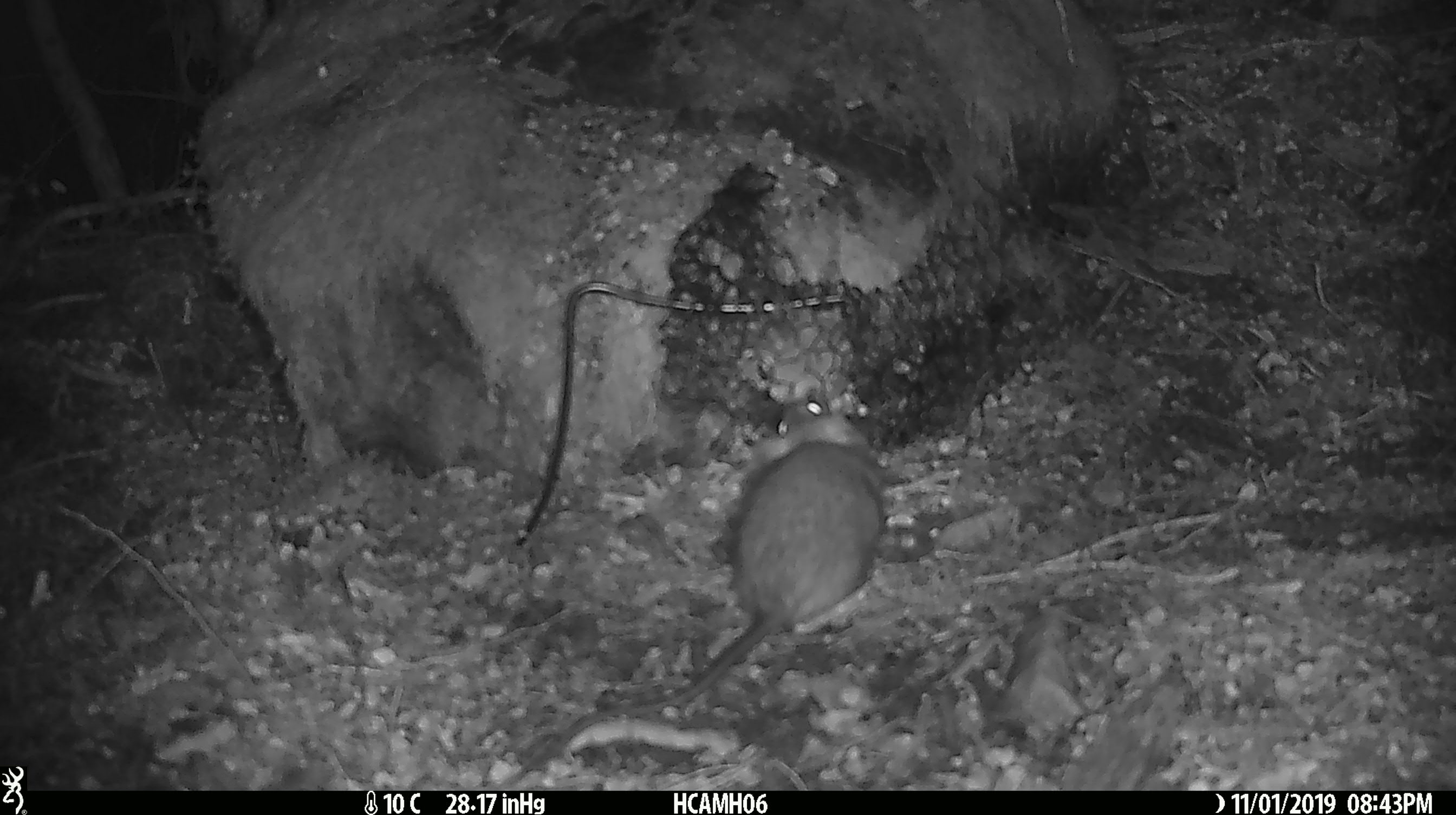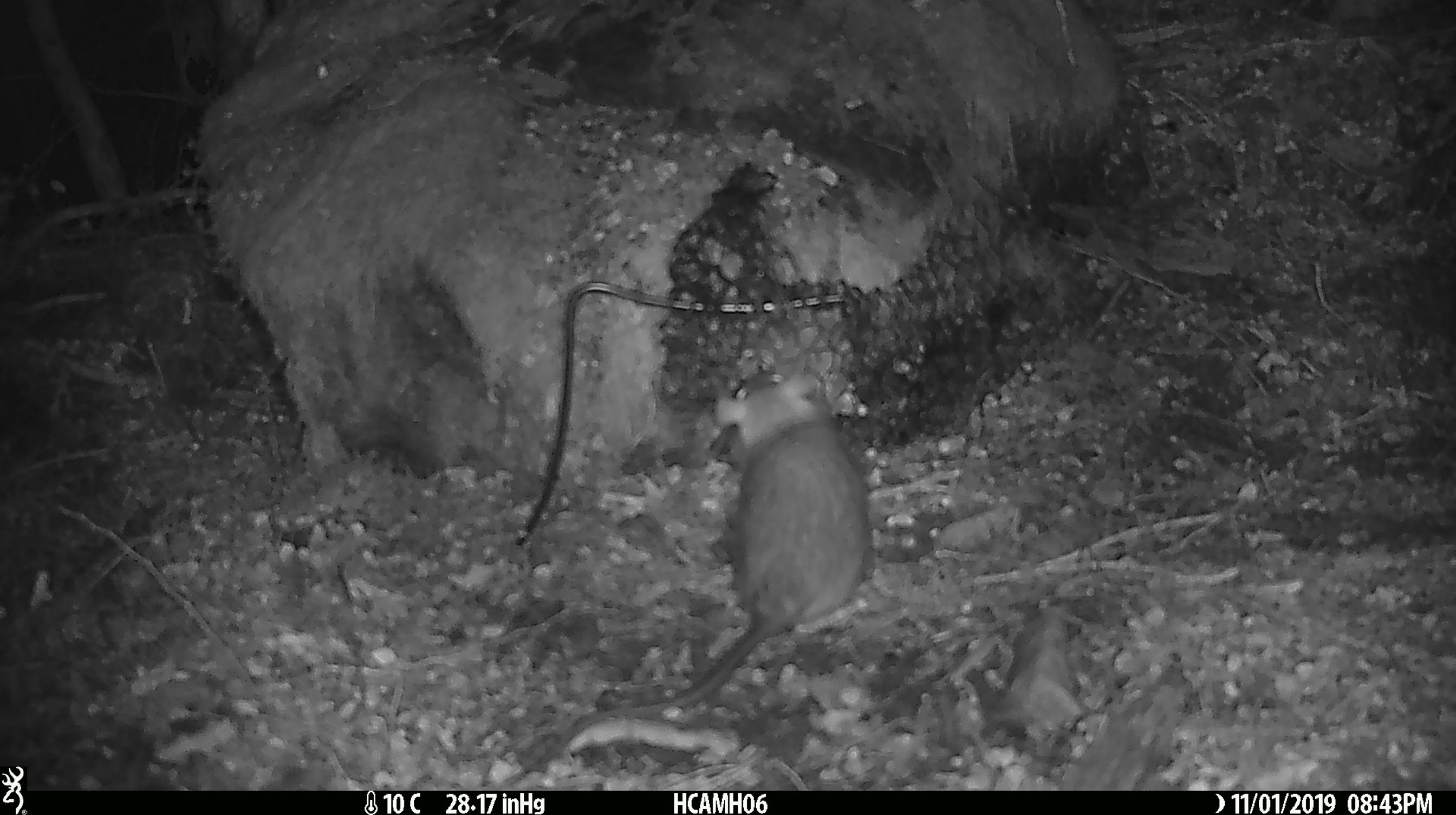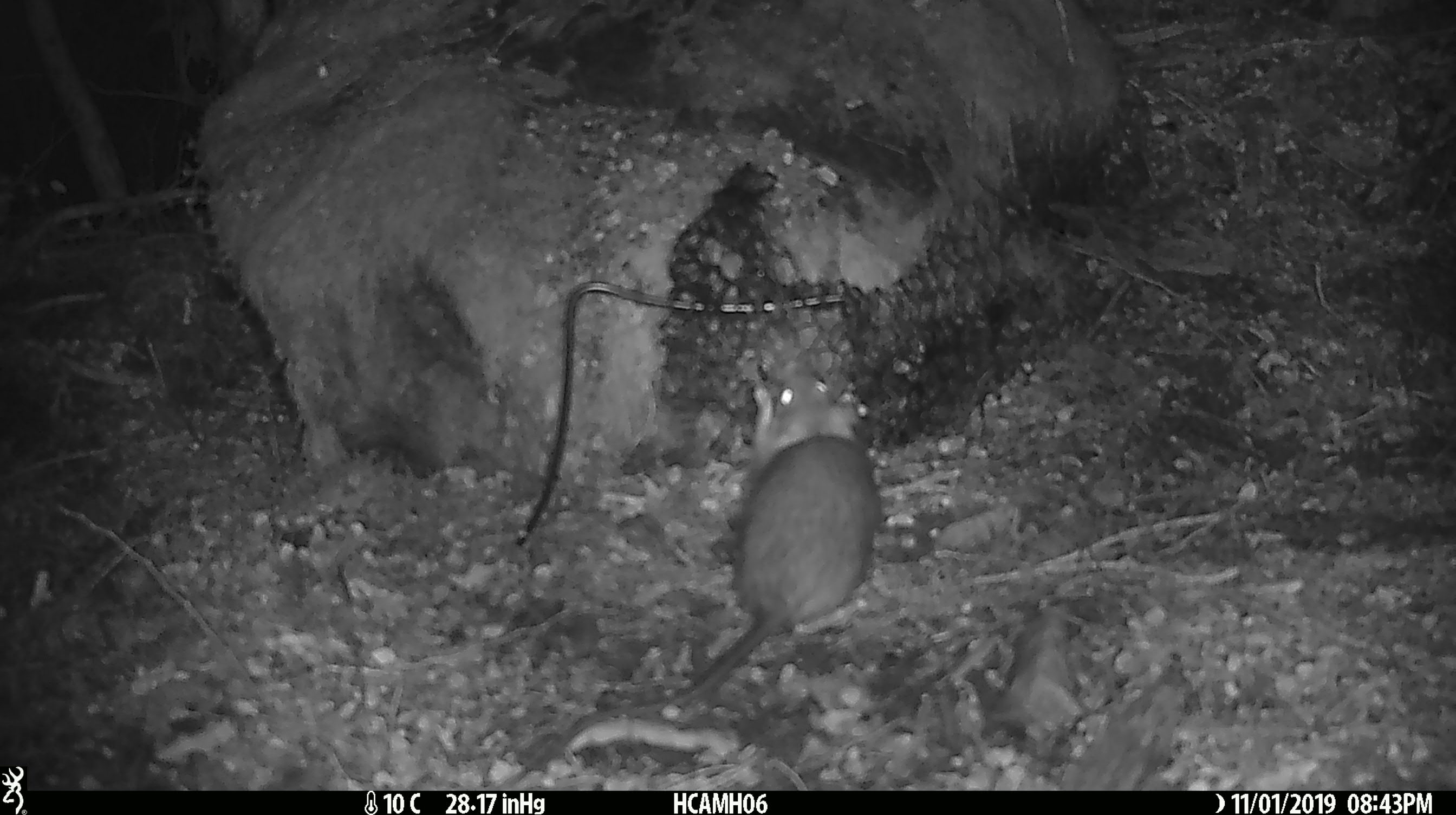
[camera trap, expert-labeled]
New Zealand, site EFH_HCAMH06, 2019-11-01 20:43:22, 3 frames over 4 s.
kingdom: Animalia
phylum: Chordata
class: Mammalia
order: Rodentia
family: Muridae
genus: Rattus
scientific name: Rattus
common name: rat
Rat (Rattus).